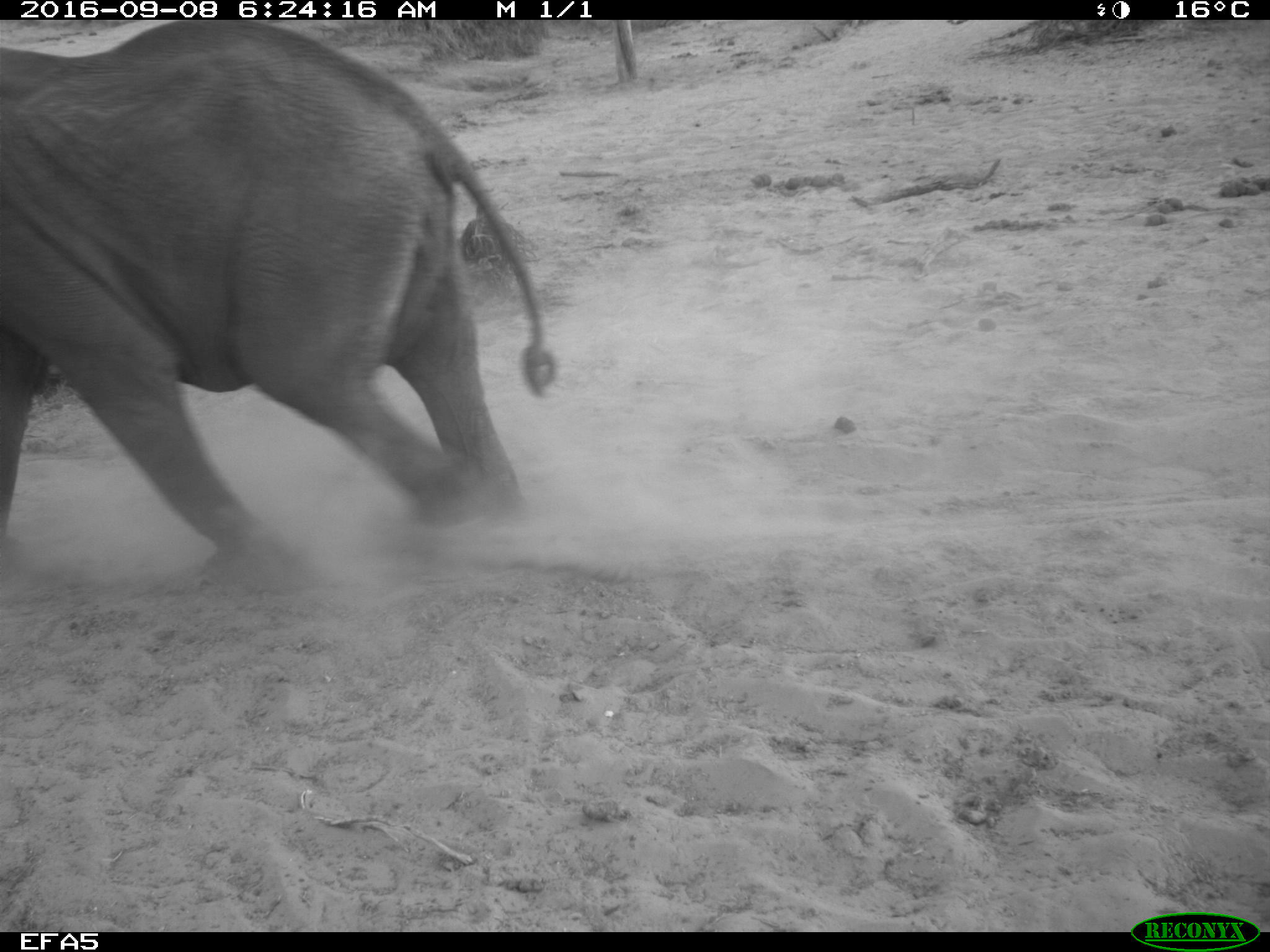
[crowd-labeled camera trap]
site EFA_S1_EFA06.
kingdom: Animalia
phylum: Chordata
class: Mammalia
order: Proboscidea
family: Elephantidae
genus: Loxodonta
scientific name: Loxodonta africana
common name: african bush elephant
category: elephant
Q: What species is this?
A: Elephant (african bush elephant) (Loxodonta africana).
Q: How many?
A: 1.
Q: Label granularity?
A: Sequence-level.